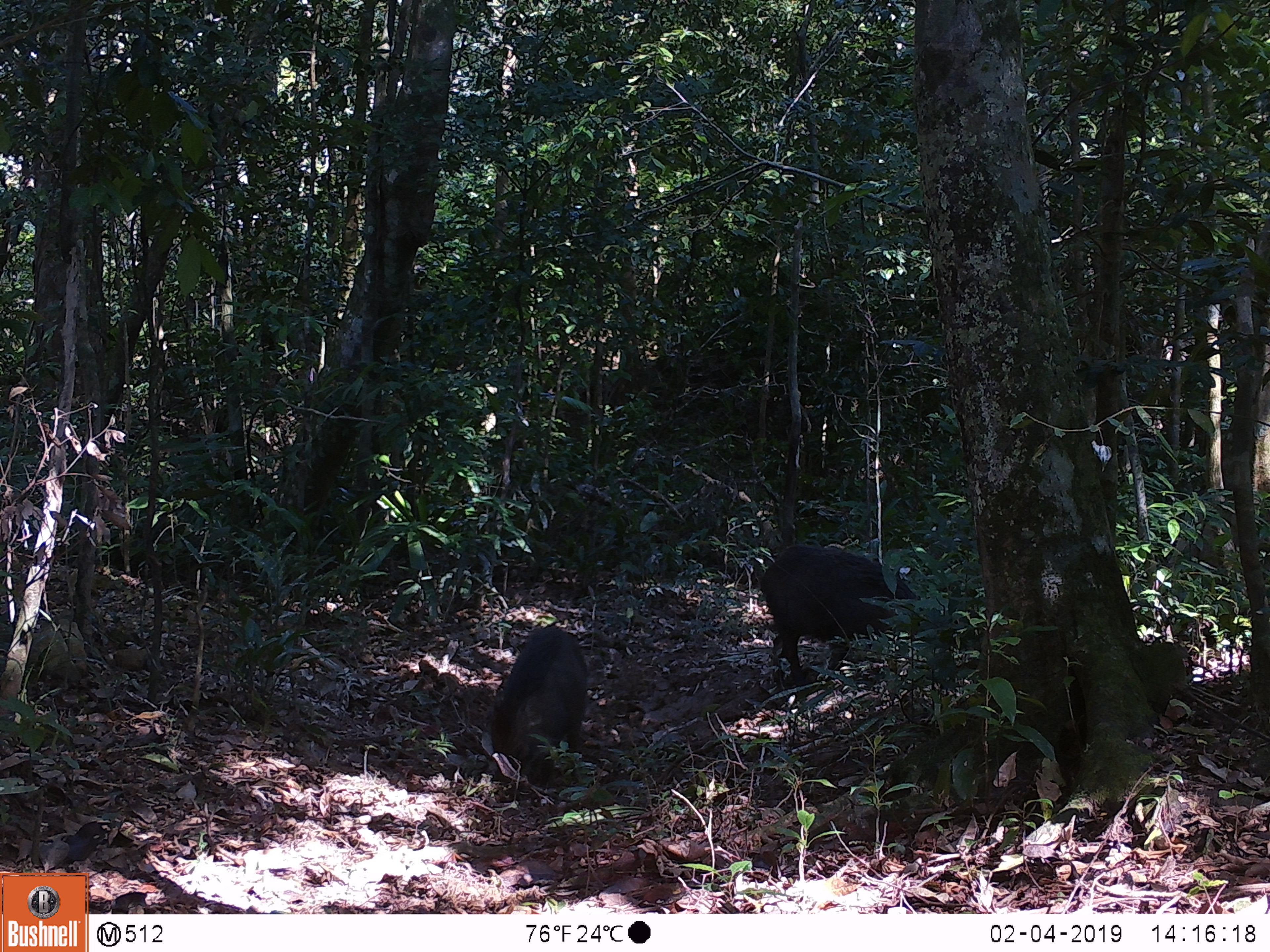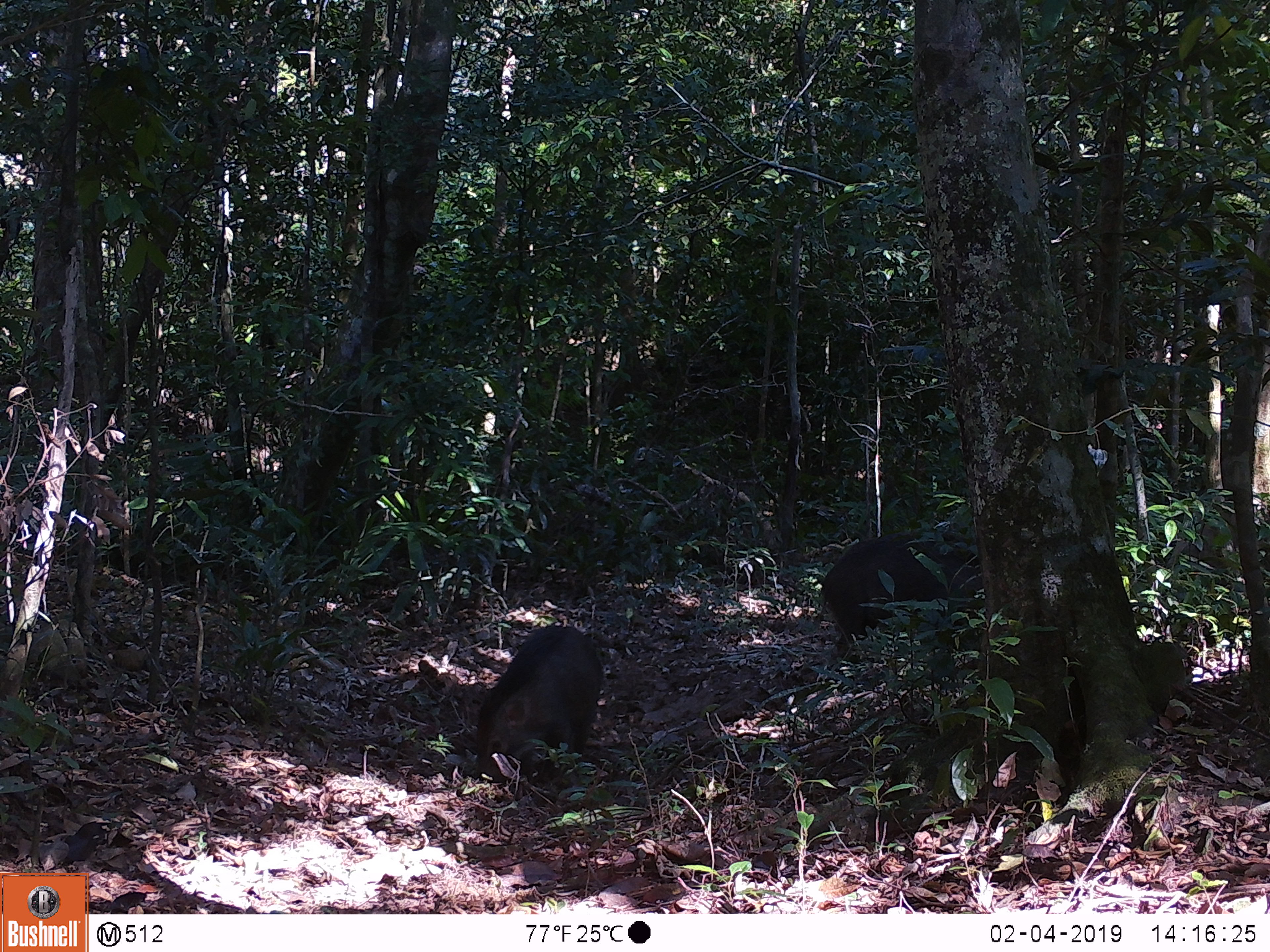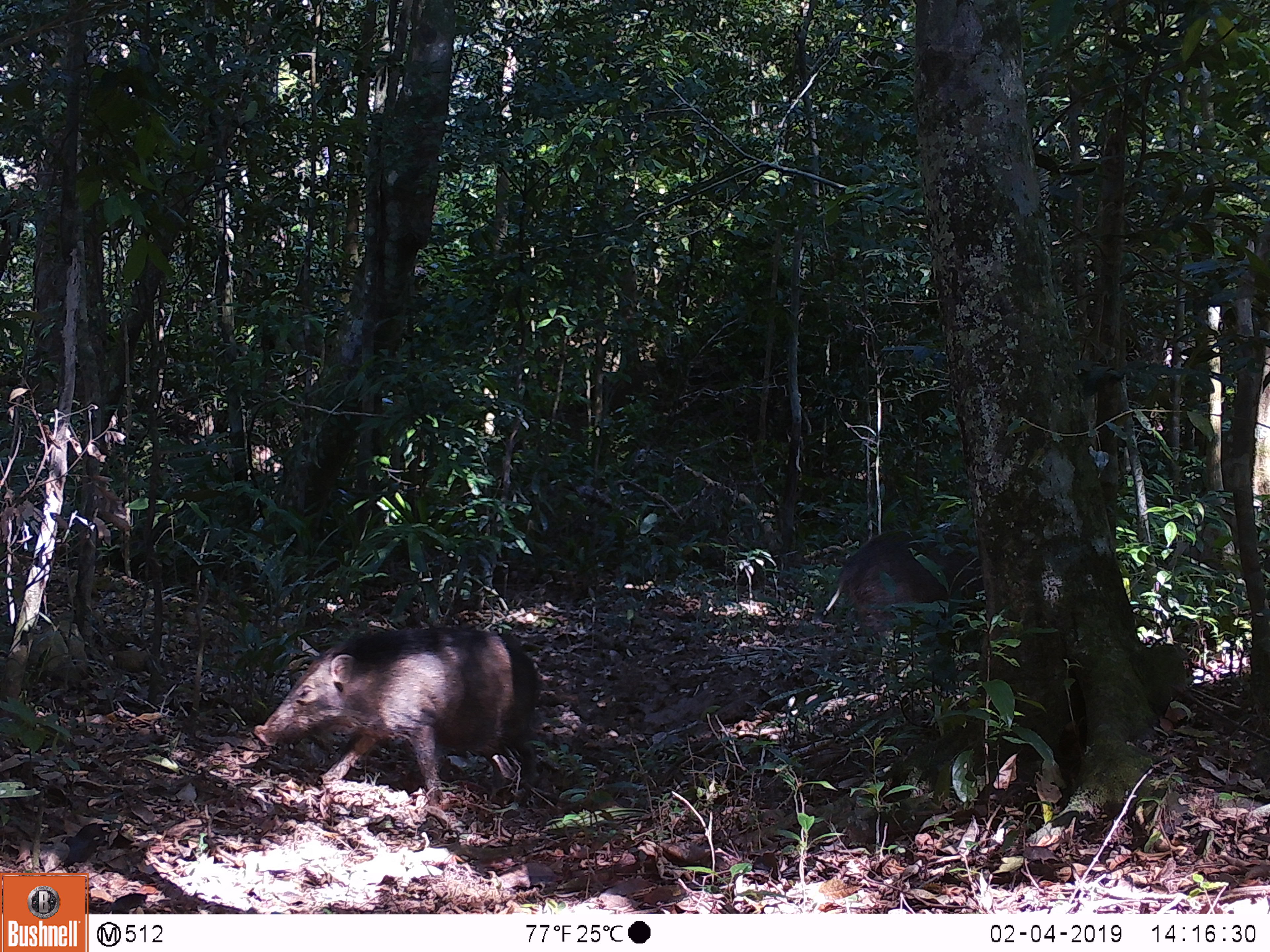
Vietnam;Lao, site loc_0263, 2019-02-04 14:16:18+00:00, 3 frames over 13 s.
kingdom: Animalia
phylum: Chordata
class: Mammalia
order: Artiodactyla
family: Suidae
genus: Sus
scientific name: Sus scrofa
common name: eurasian wild pig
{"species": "eurasian wild pig (Sus scrofa)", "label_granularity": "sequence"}